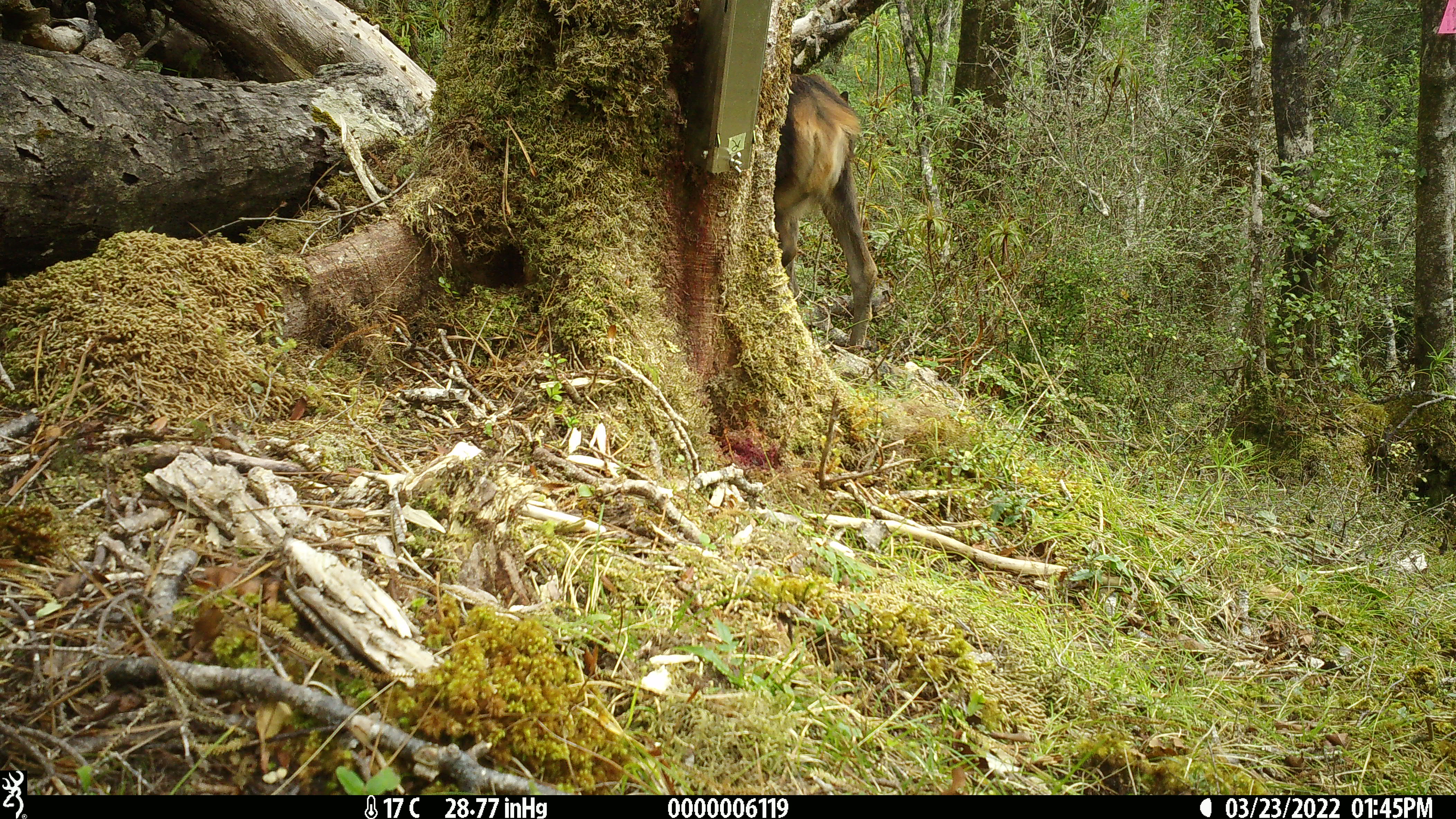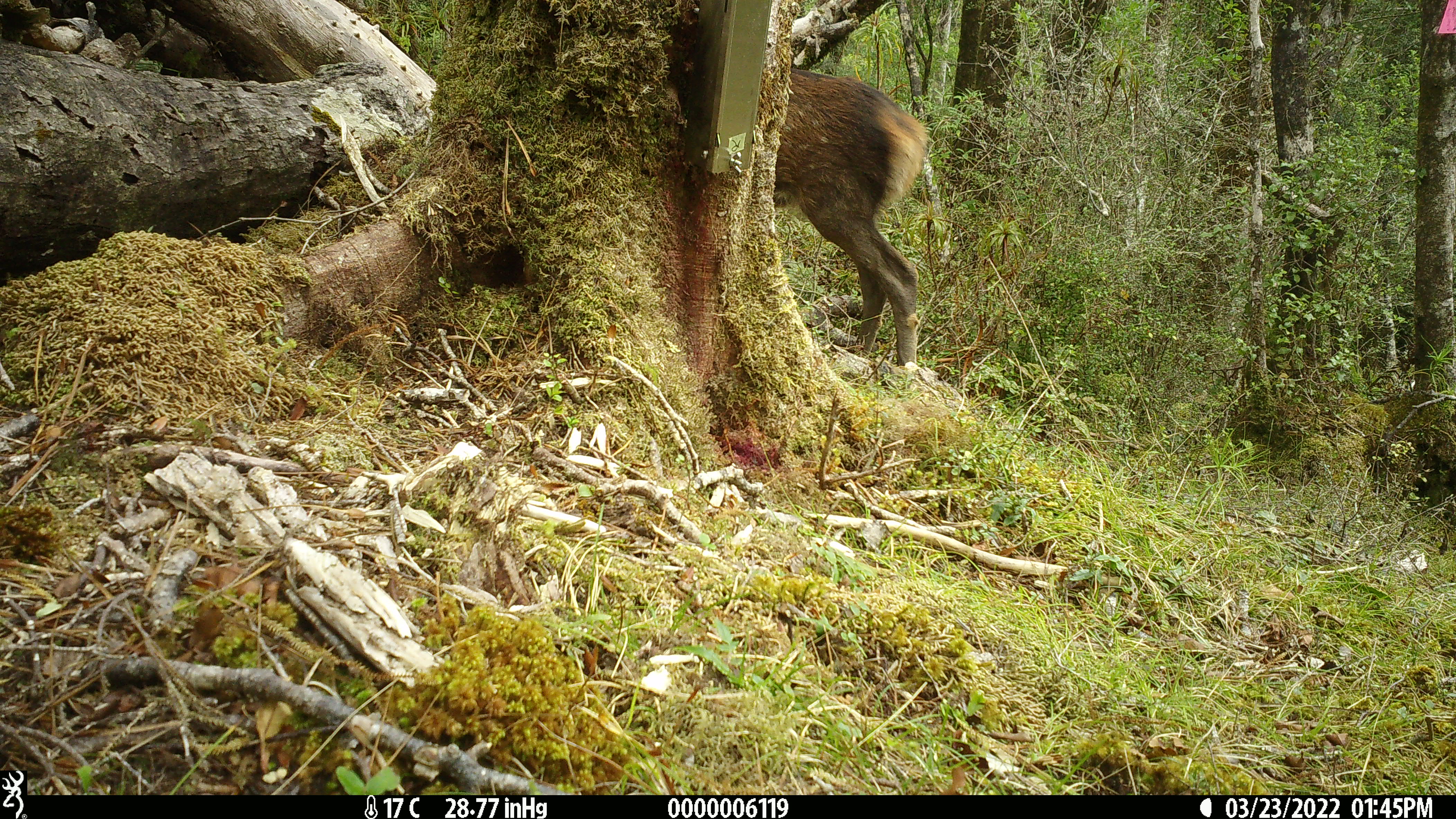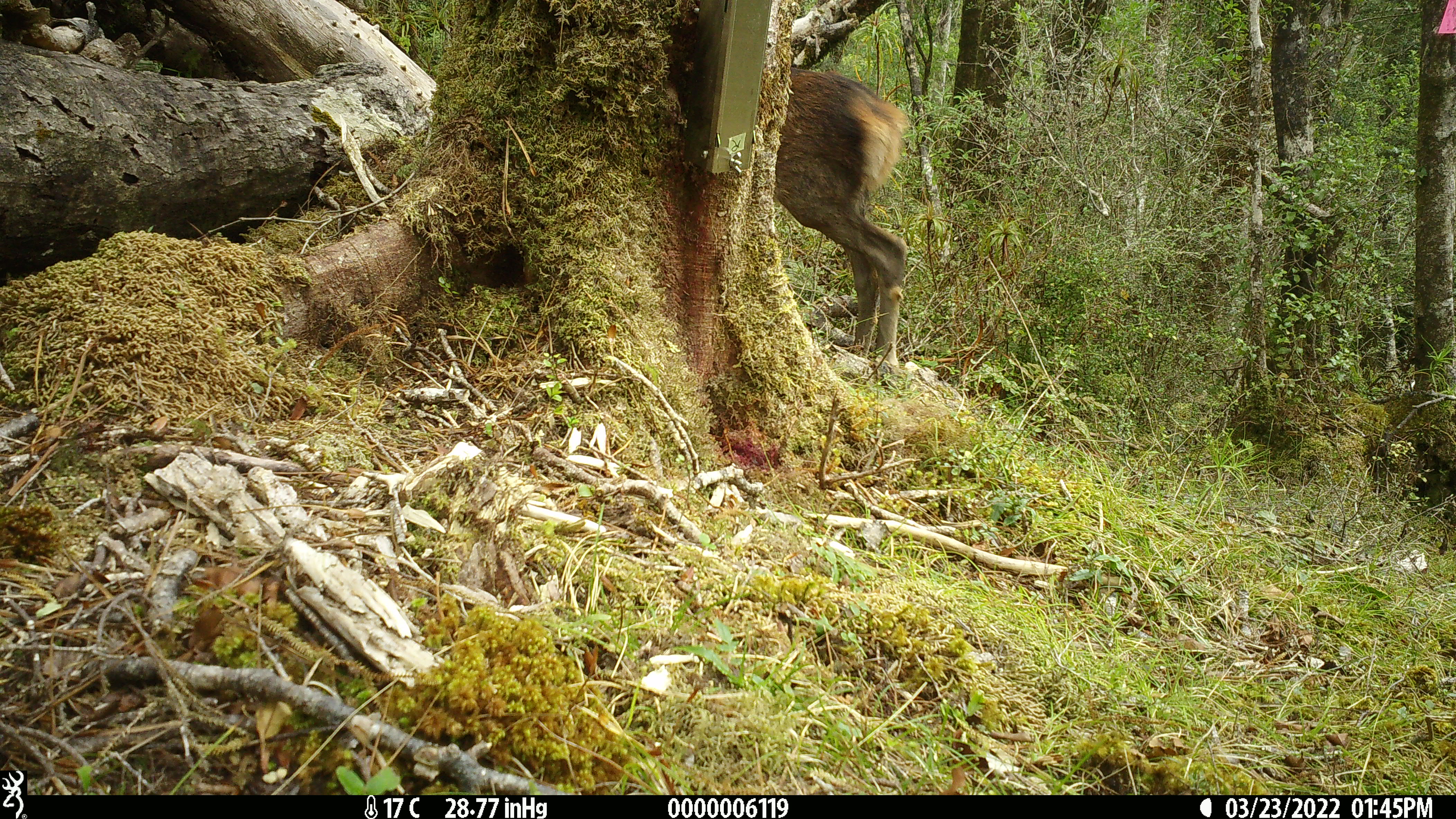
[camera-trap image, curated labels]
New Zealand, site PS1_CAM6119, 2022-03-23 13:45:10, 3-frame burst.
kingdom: Animalia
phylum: Chordata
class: Mammalia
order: Artiodactyla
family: Cervidae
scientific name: Cervidae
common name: deer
Deer (Cervidae).